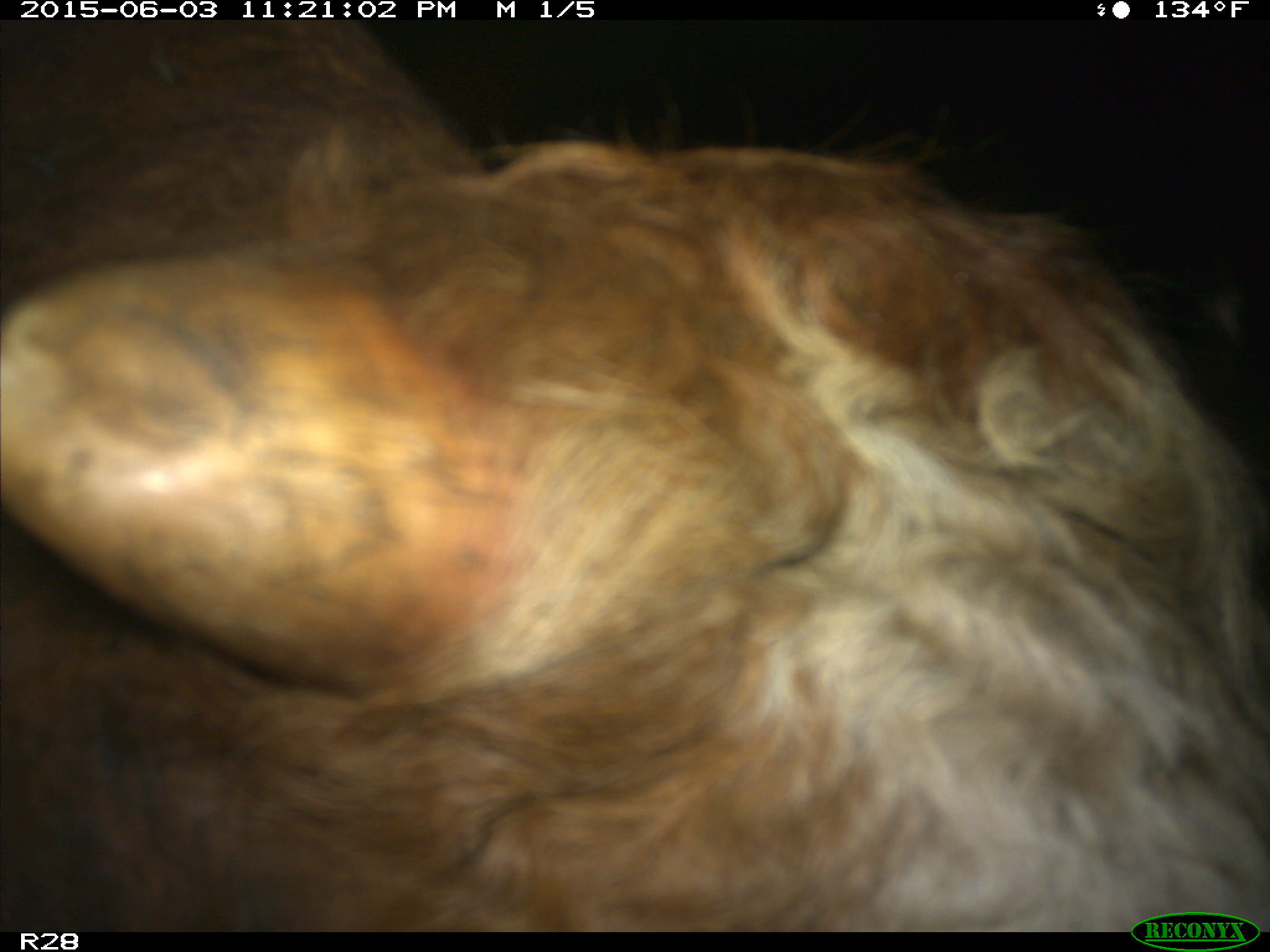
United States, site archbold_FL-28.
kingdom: Animalia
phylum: Chordata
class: Mammalia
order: Artiodactyla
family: Bovidae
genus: Bos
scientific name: Bos taurus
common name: domestic cow